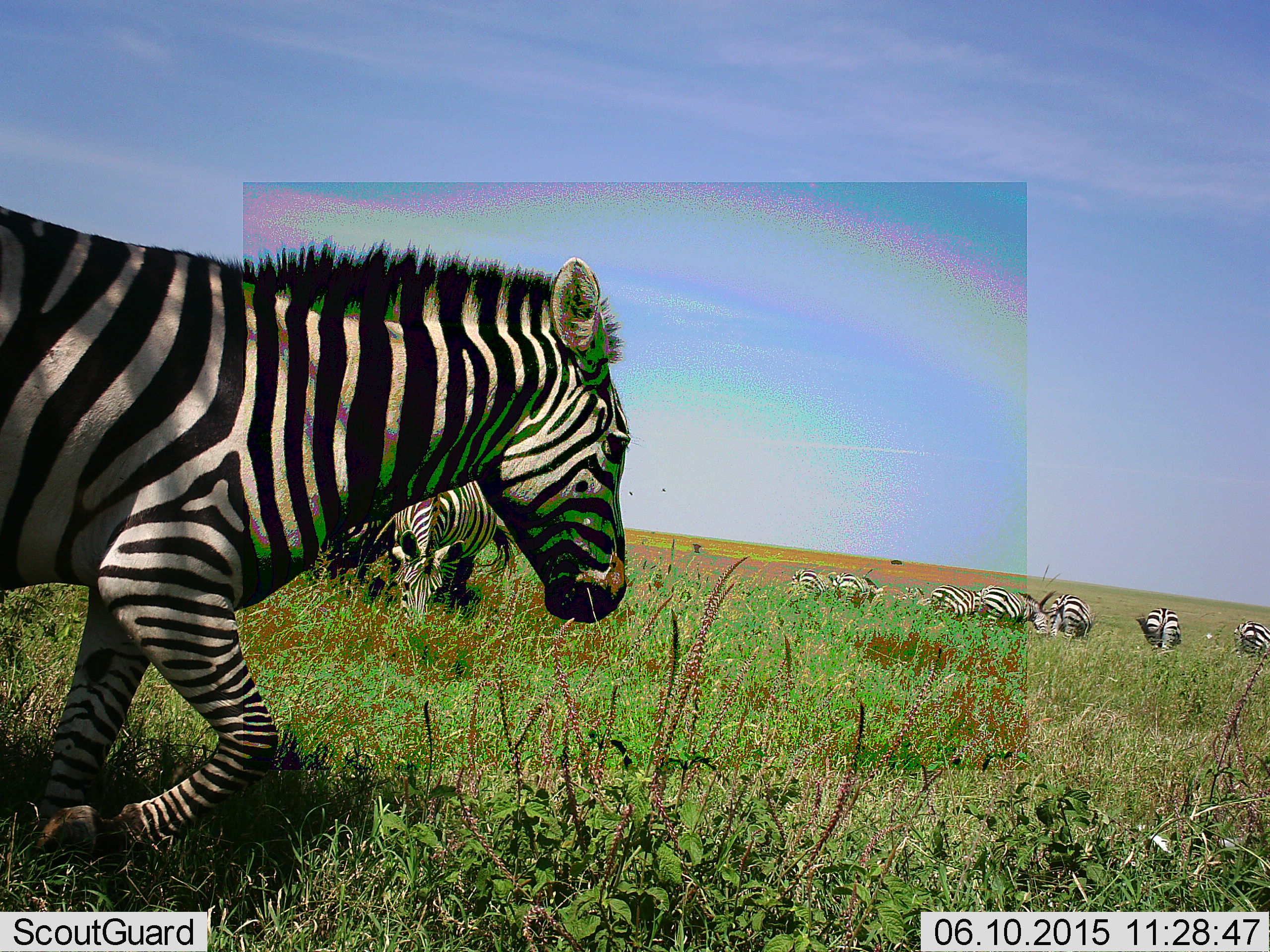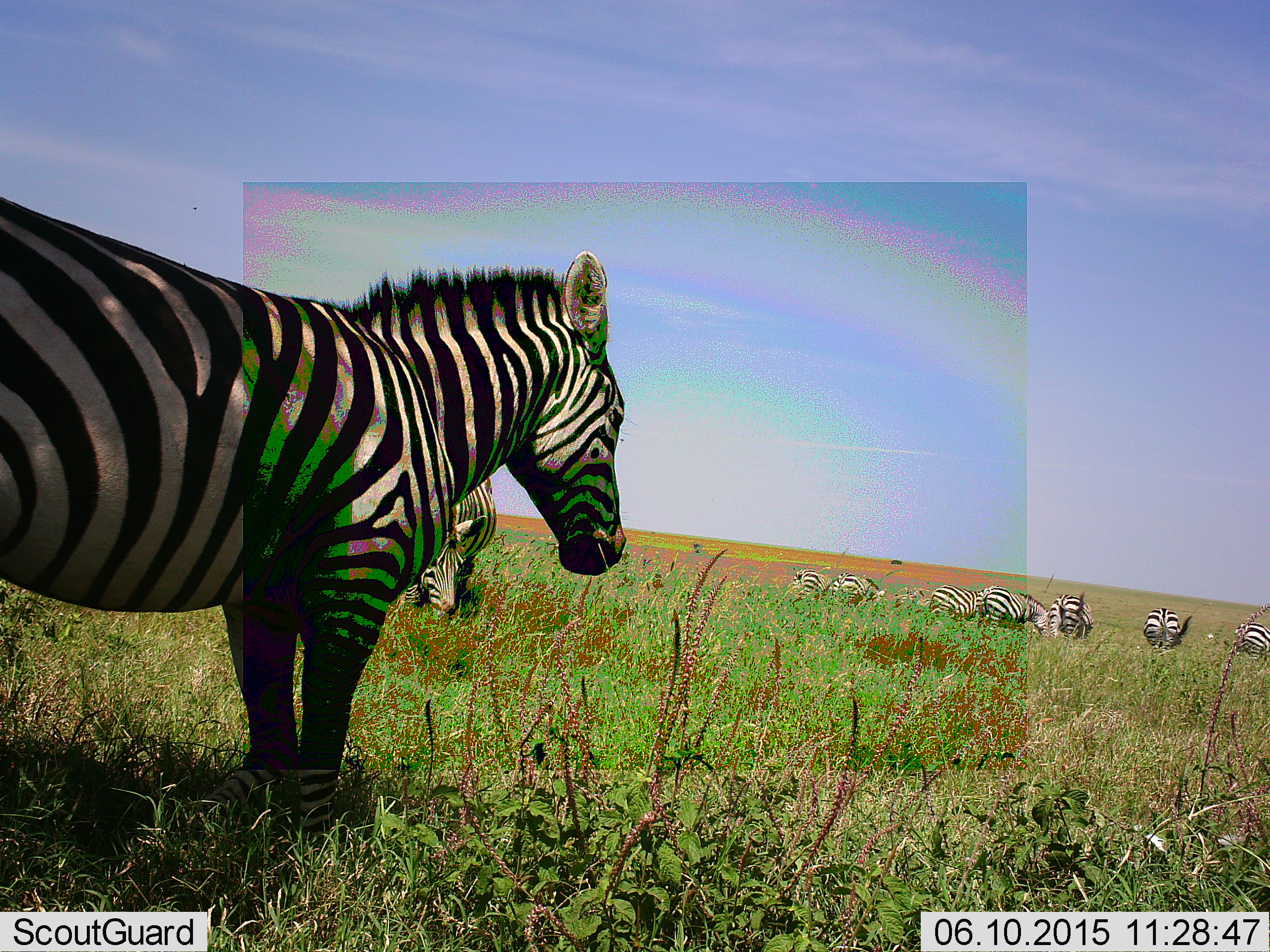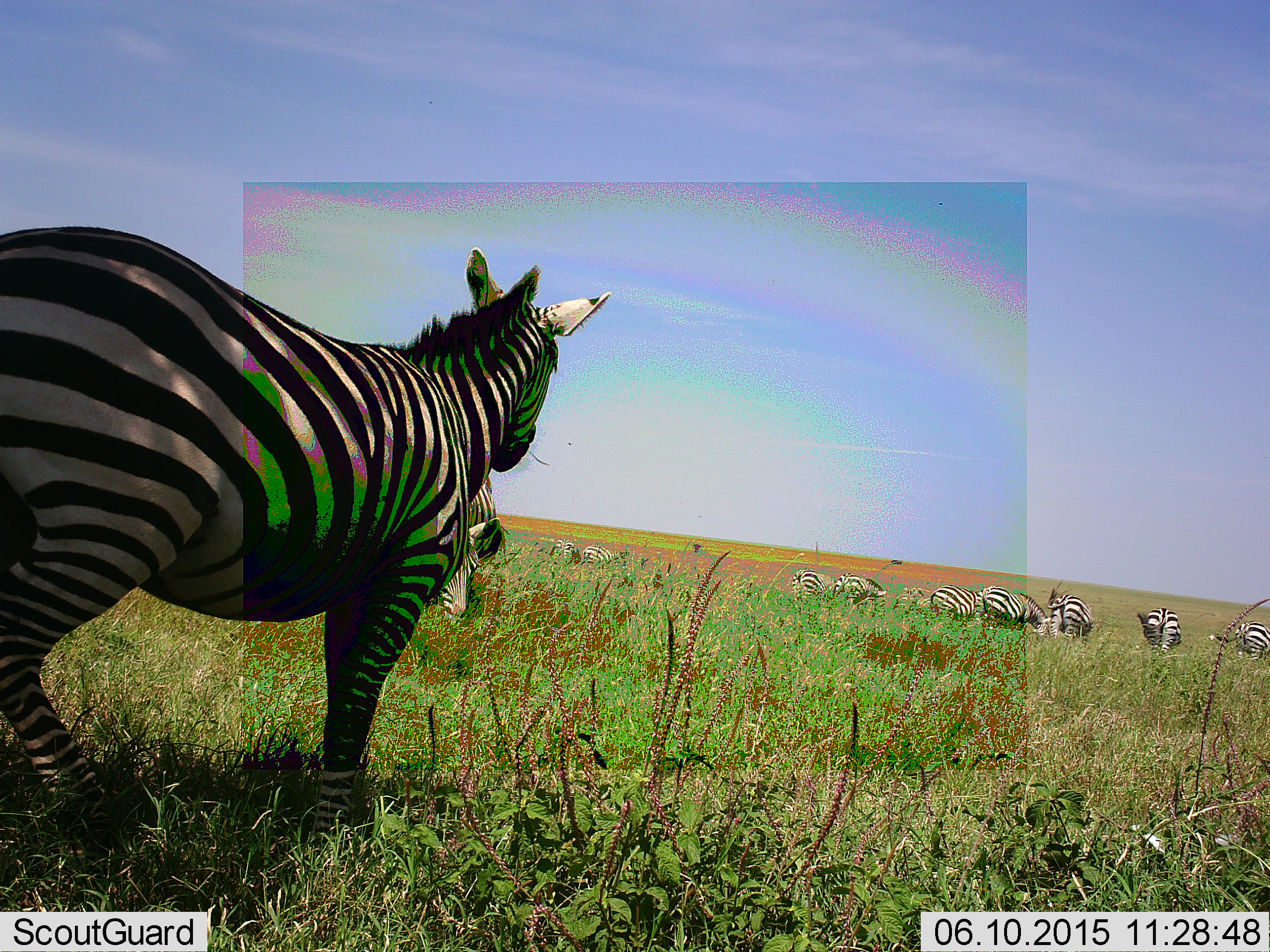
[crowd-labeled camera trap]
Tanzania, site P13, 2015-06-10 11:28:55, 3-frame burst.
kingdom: Animalia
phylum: Chordata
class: Mammalia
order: Perissodactyla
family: Equidae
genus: Equus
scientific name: Equus quagga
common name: plains zebra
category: zebra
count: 11-50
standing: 60%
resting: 10%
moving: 30%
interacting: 10%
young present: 0%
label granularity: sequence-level